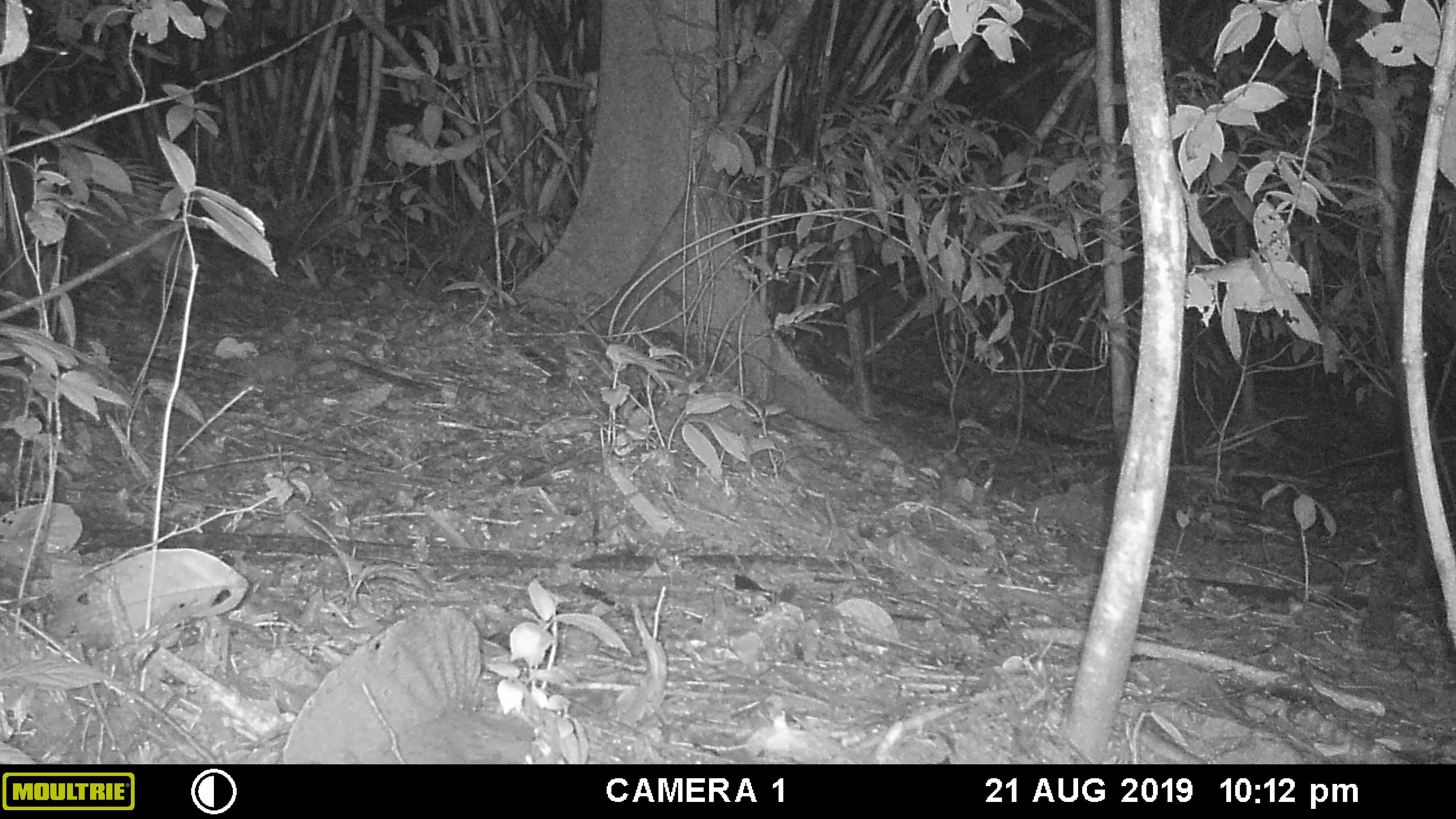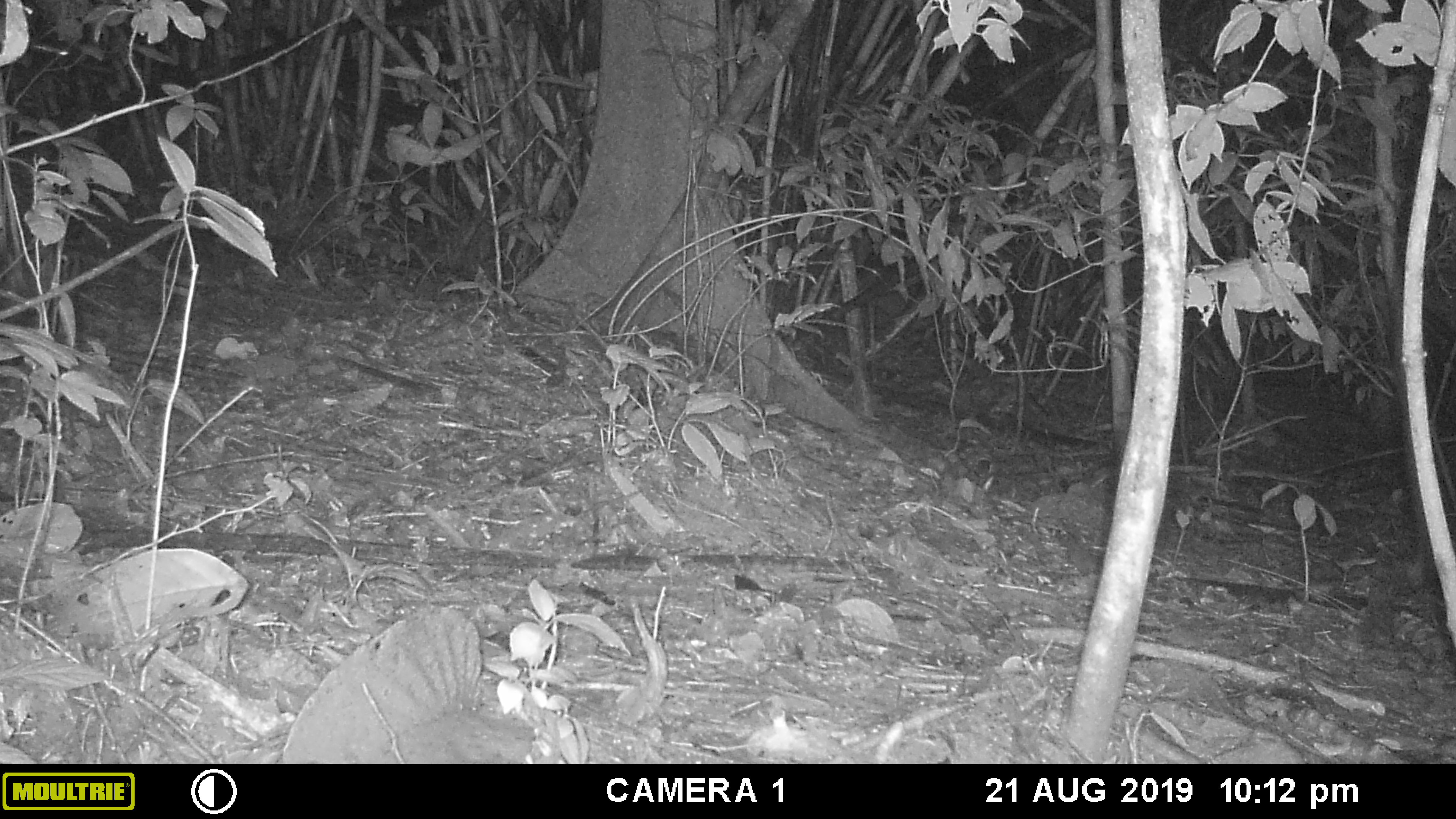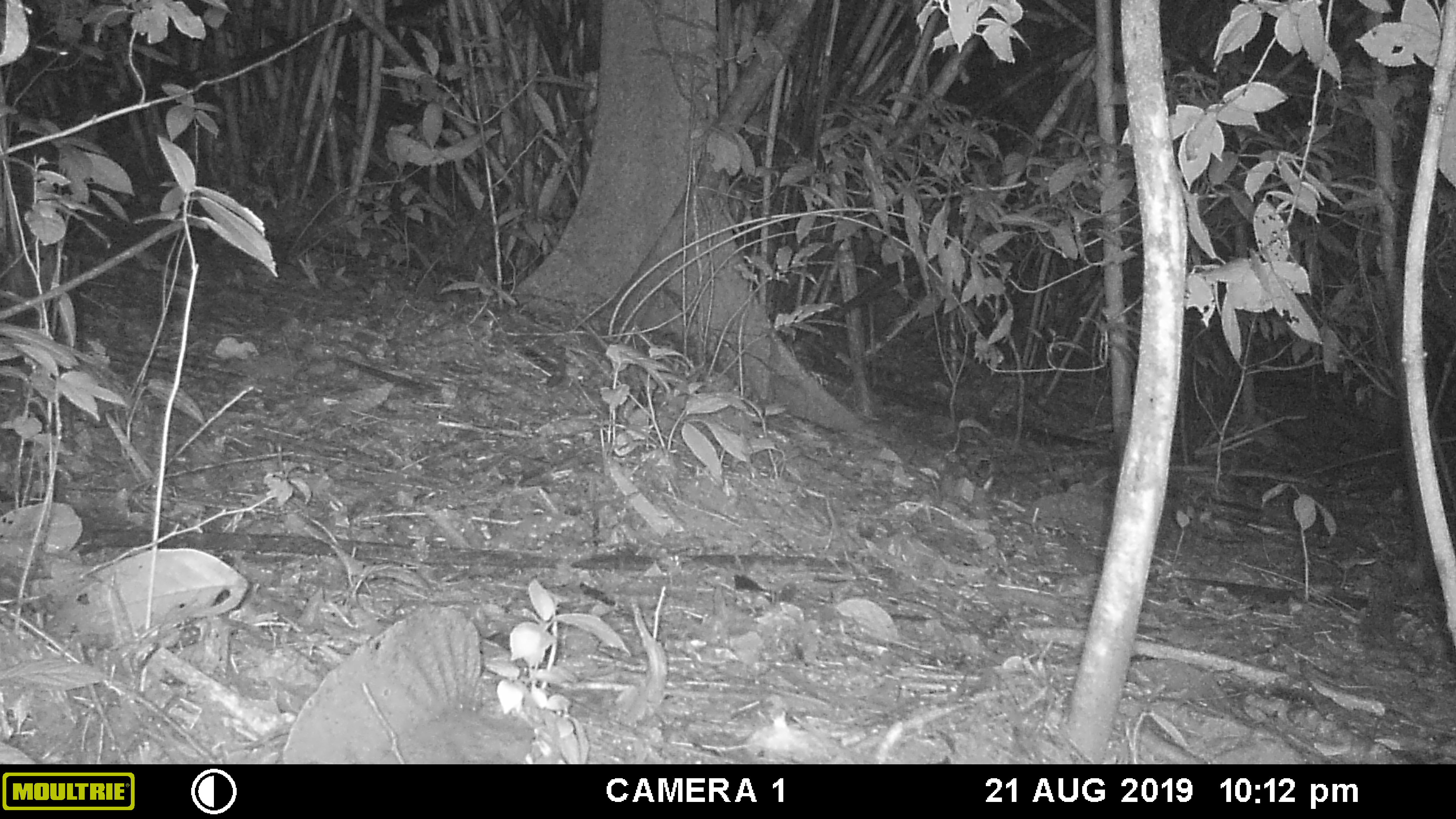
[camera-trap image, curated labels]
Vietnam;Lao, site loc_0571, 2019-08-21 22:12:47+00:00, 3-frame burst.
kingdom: Animalia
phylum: Chordata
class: Mammalia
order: Rodentia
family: Hystricidae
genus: Hystrix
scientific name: Hystrix brachyura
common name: malayan porcupine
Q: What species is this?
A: Malayan porcupine (Hystrix brachyura).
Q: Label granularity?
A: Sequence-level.